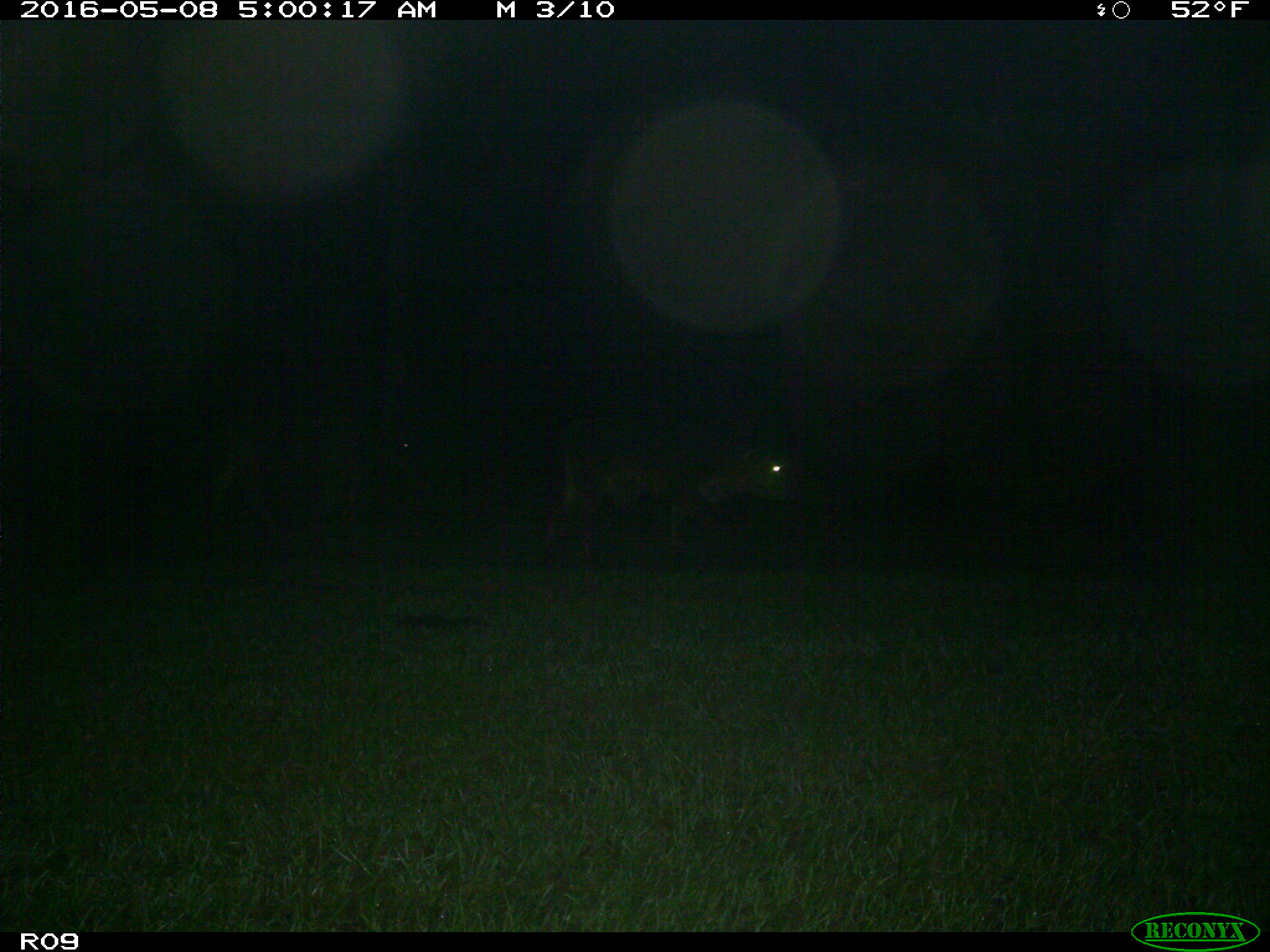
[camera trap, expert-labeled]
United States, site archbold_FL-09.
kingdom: Animalia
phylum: Chordata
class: Mammalia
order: Artiodactyla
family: Bovidae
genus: Bos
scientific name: Bos taurus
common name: domestic cow